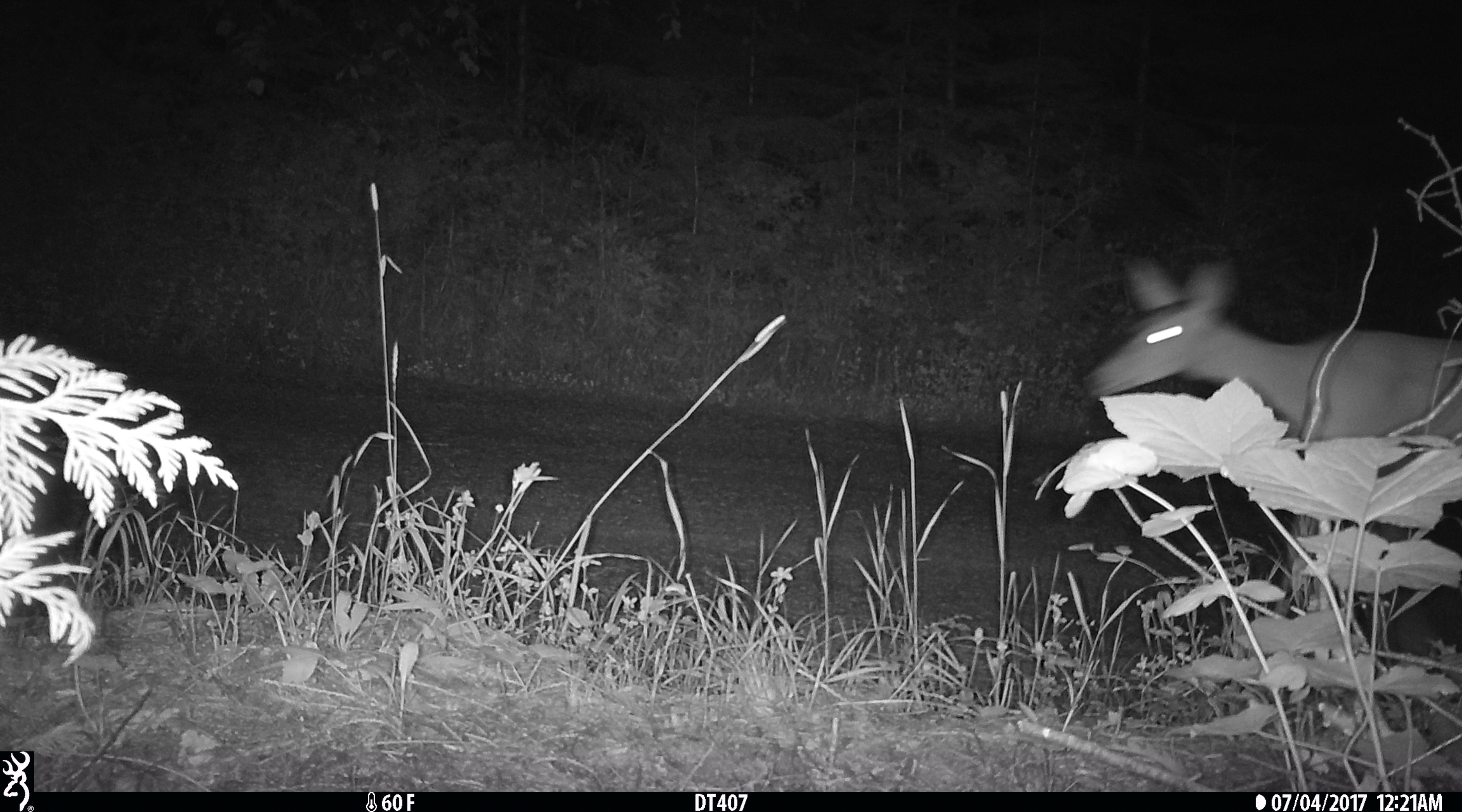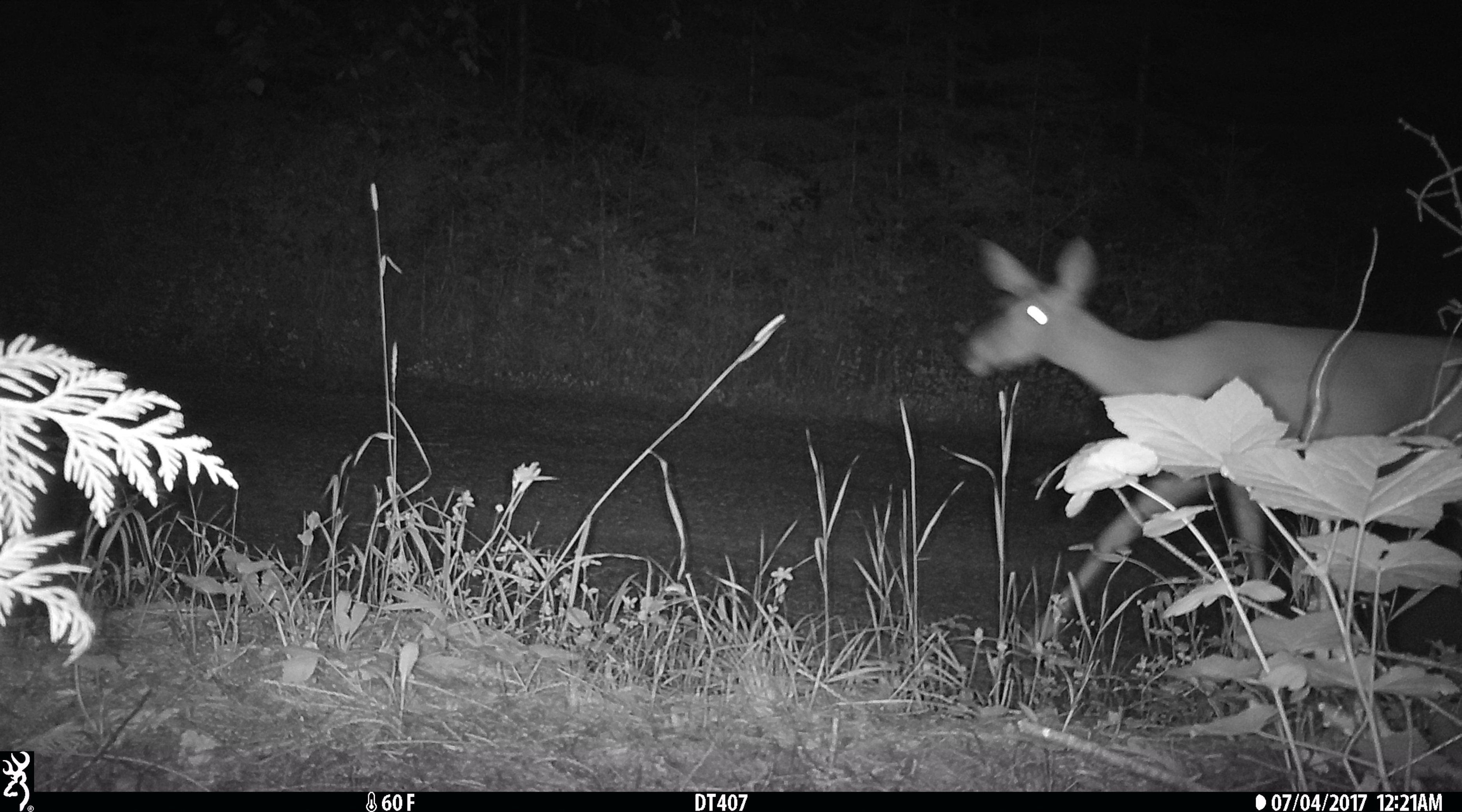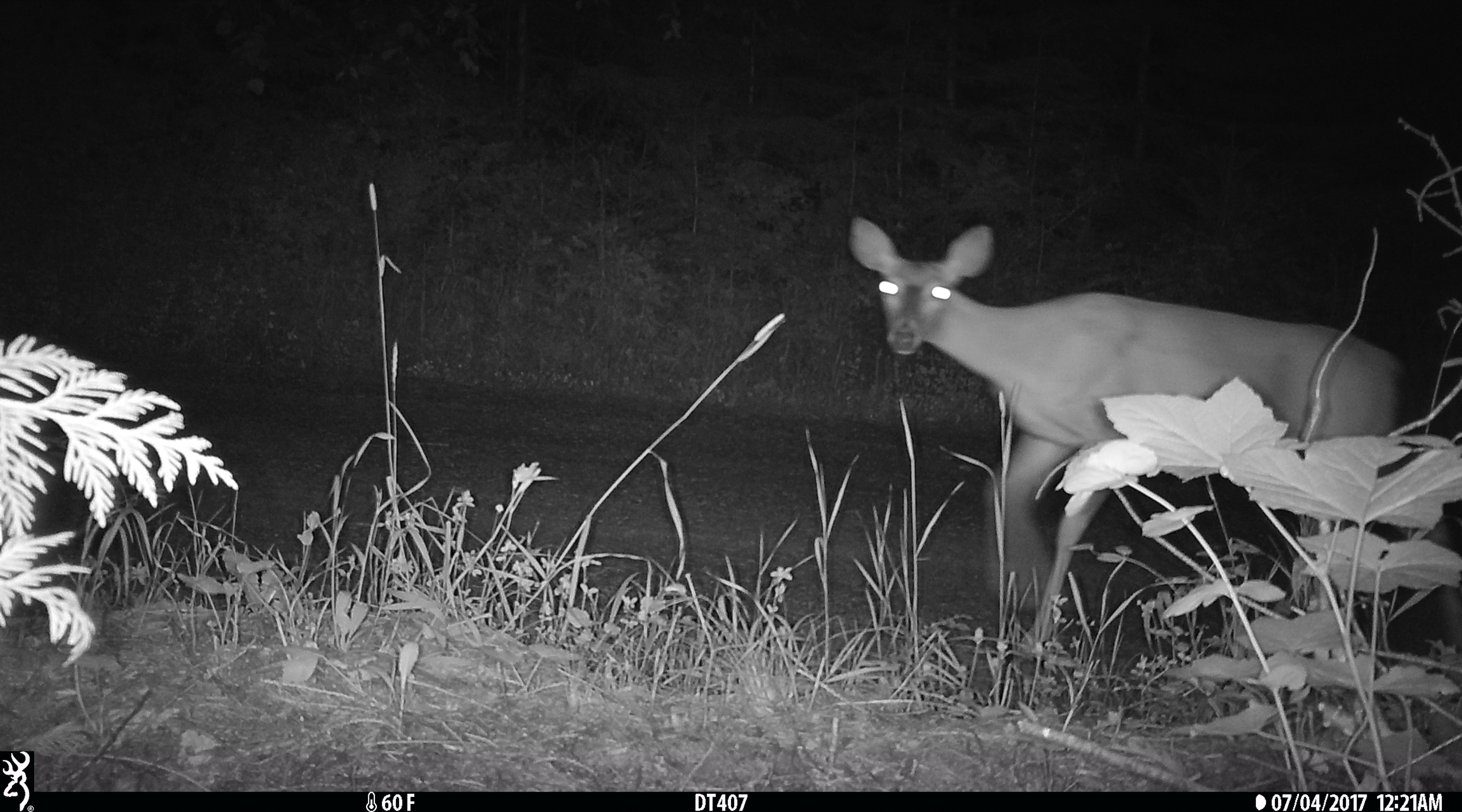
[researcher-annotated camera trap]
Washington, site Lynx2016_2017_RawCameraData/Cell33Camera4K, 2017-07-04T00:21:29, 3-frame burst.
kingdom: Animalia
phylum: Chordata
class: Mammalia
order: Artiodactyla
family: Cervidae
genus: Odocoileus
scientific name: Odocoileus virginianus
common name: white-tailed deer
Odocoileus virginianus (white-tailed deer). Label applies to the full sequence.